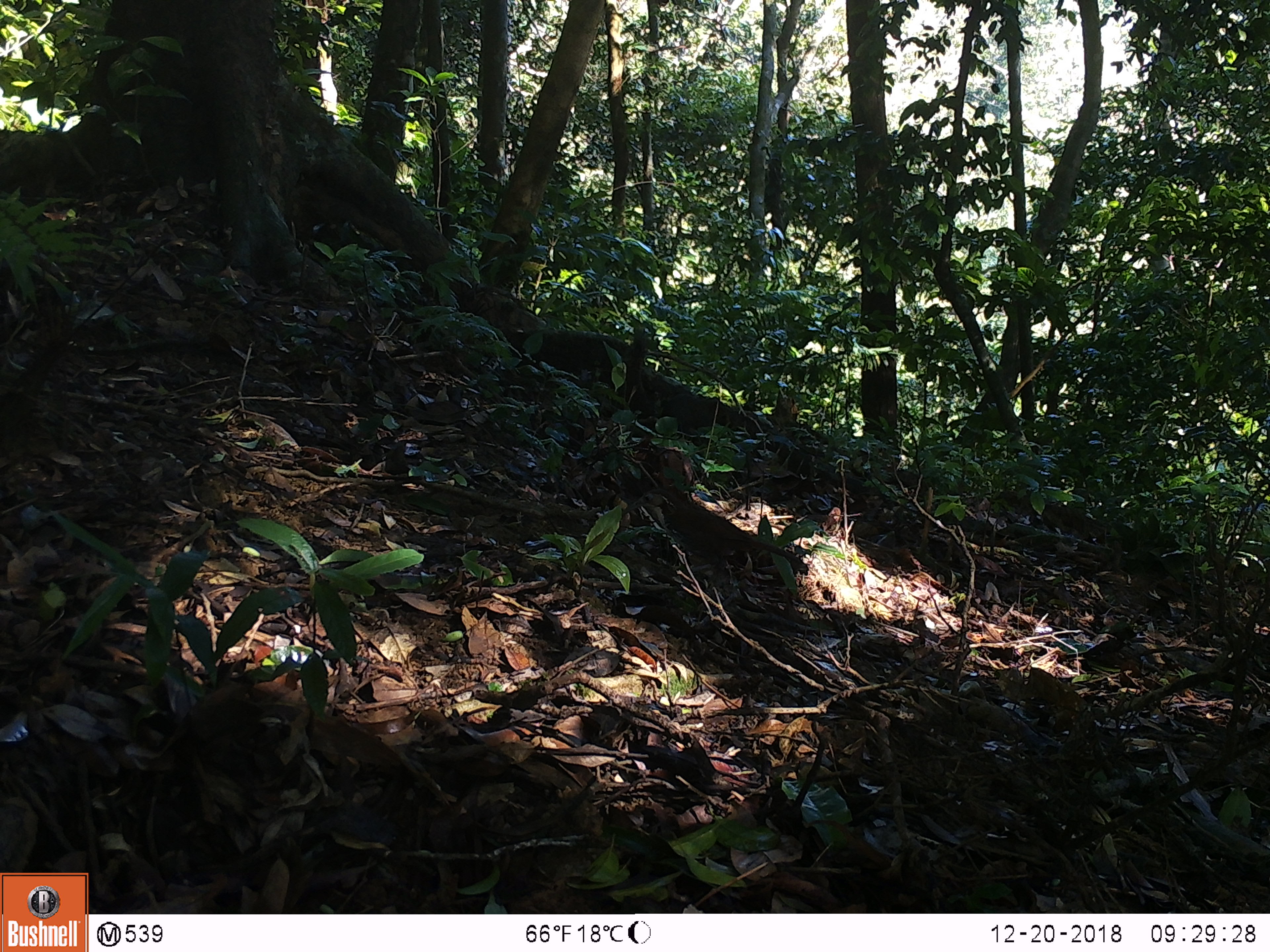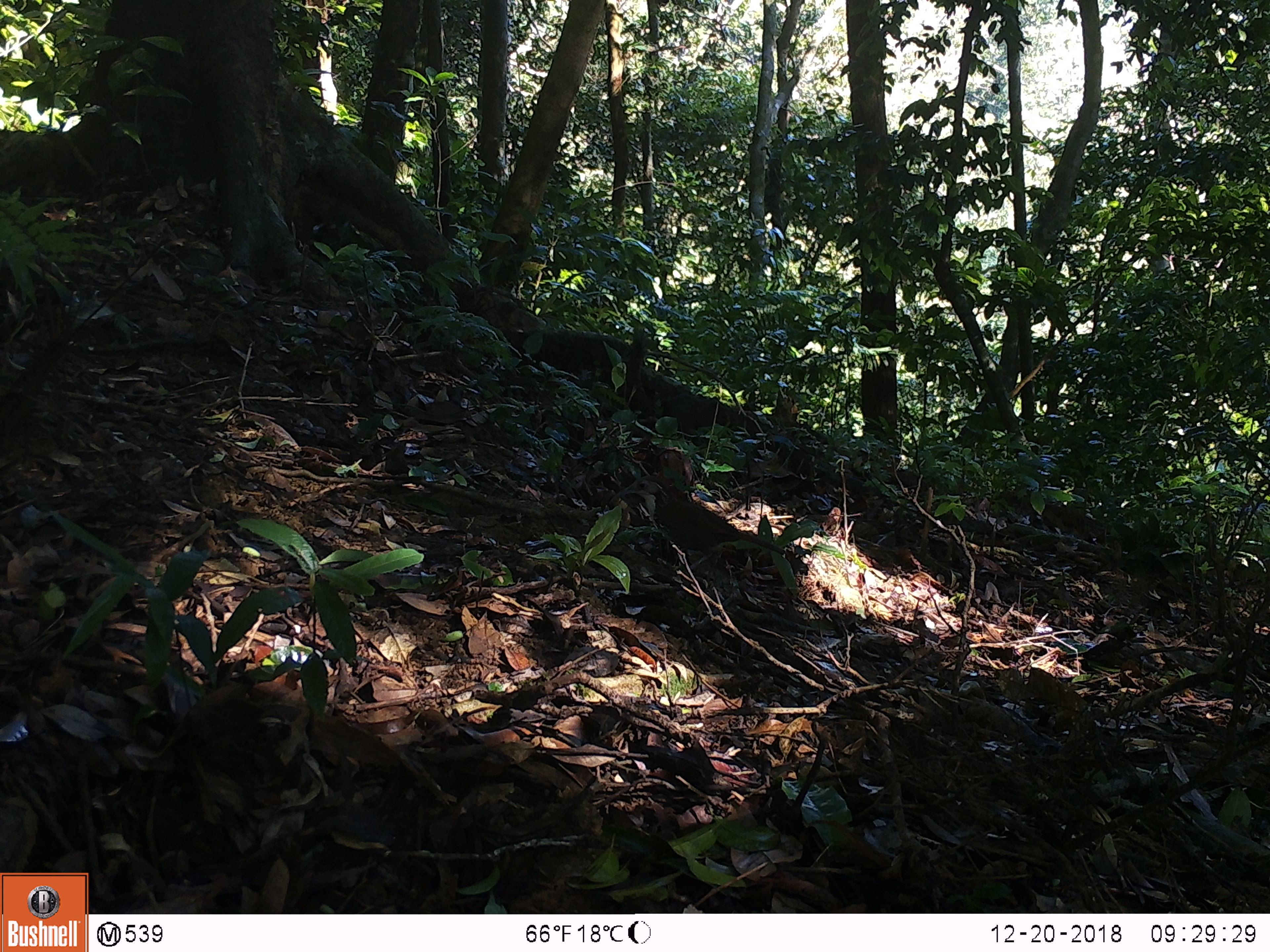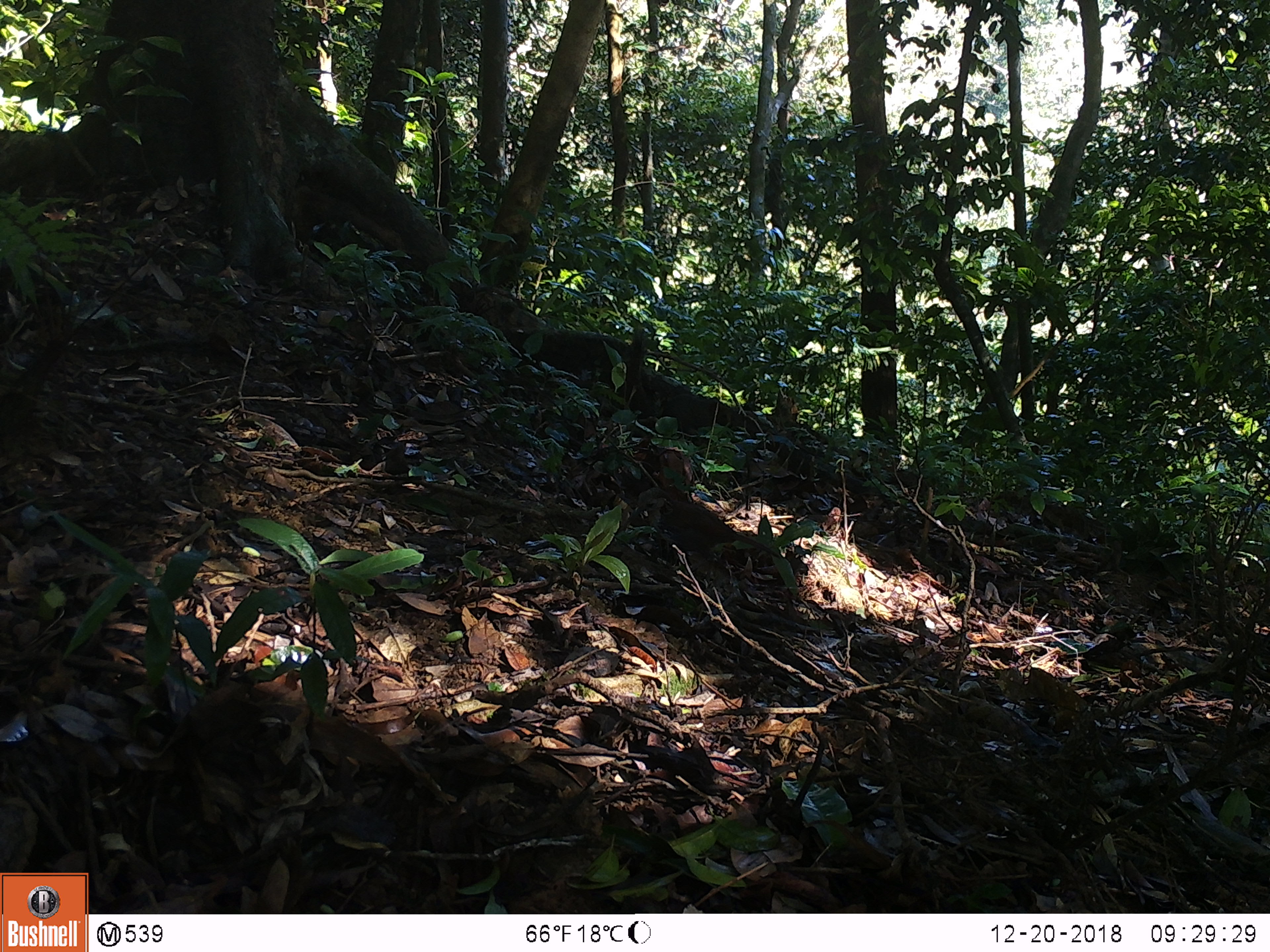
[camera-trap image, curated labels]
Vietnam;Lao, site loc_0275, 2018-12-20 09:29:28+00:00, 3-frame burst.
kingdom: Animalia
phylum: Chordata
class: Aves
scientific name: Aves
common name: bird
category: unidentified bird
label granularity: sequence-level